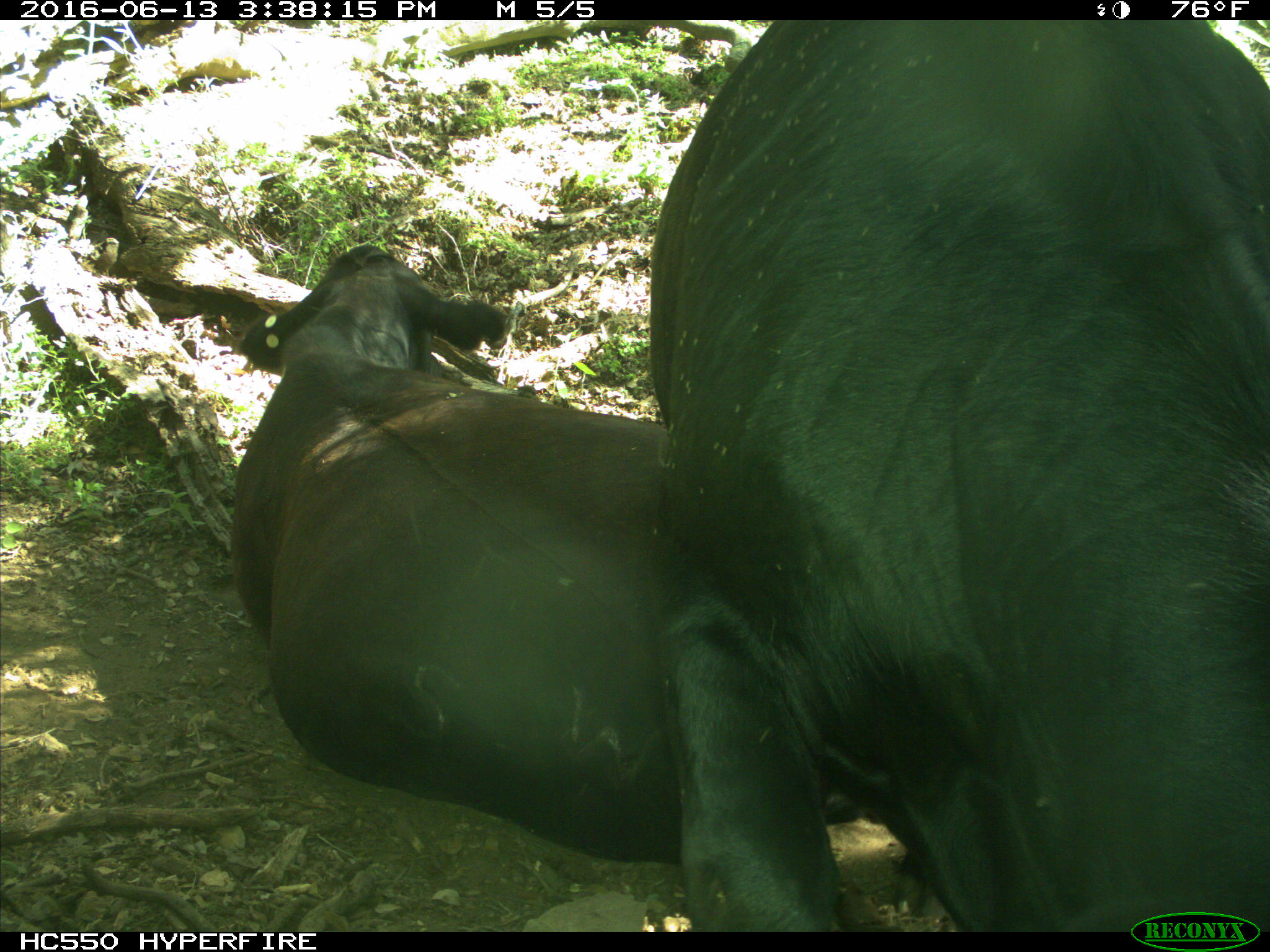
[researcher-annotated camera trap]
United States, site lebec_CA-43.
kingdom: Animalia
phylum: Chordata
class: Mammalia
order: Artiodactyla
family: Bovidae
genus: Bos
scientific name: Bos taurus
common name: domestic cow